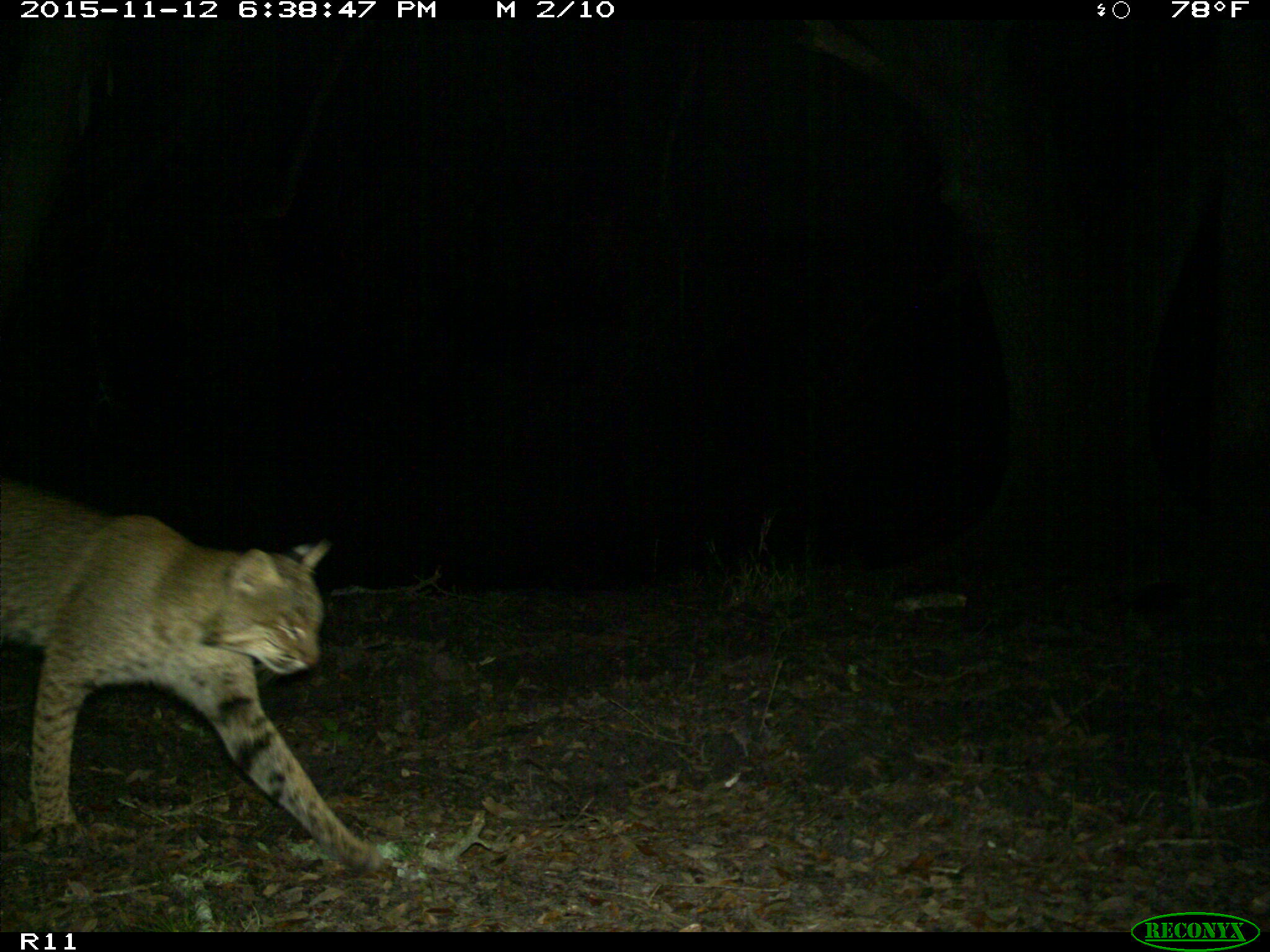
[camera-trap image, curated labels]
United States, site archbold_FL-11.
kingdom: Animalia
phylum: Chordata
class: Mammalia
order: Carnivora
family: Felidae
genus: Lynx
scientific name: Lynx rufus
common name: bobcat